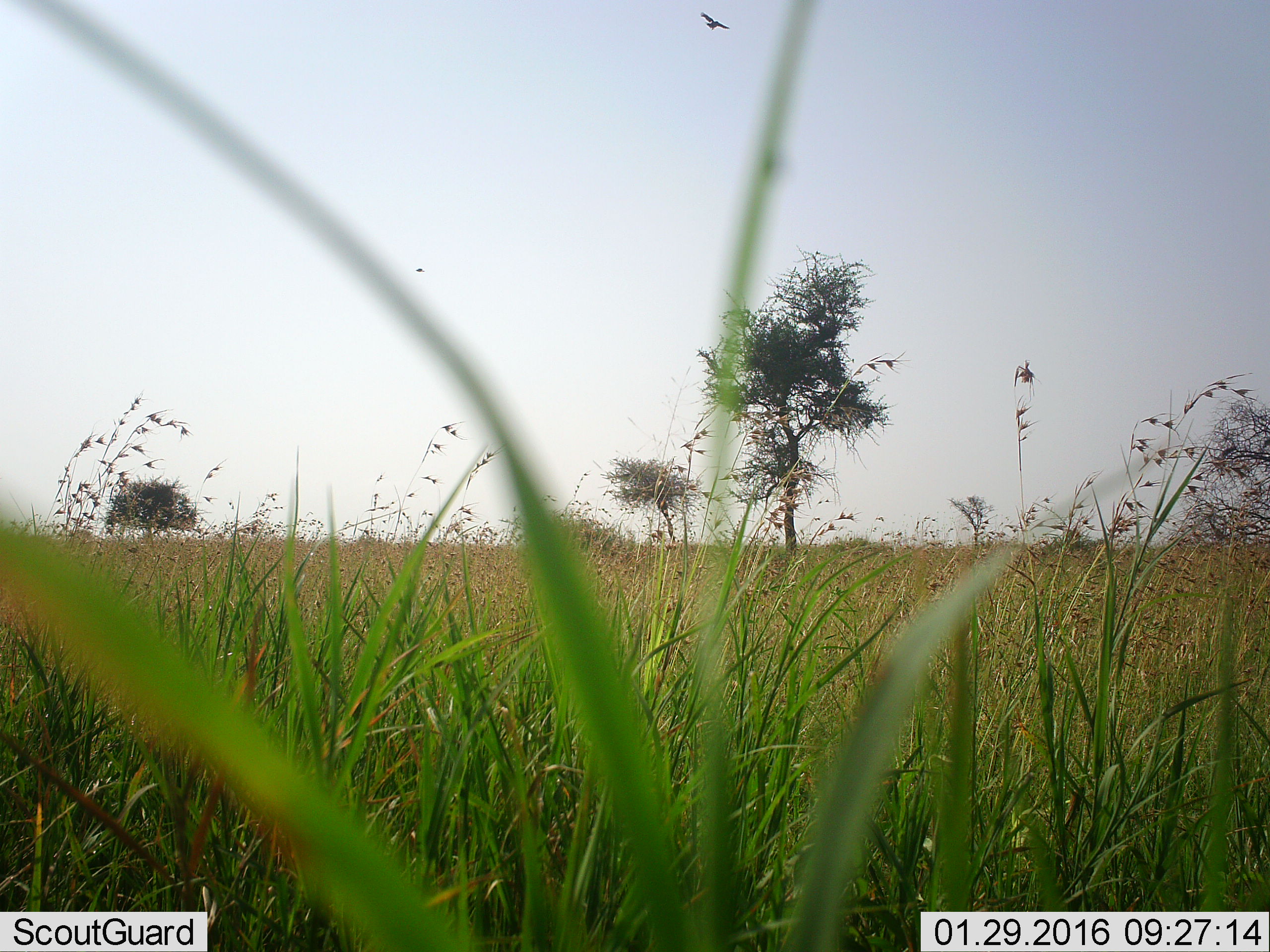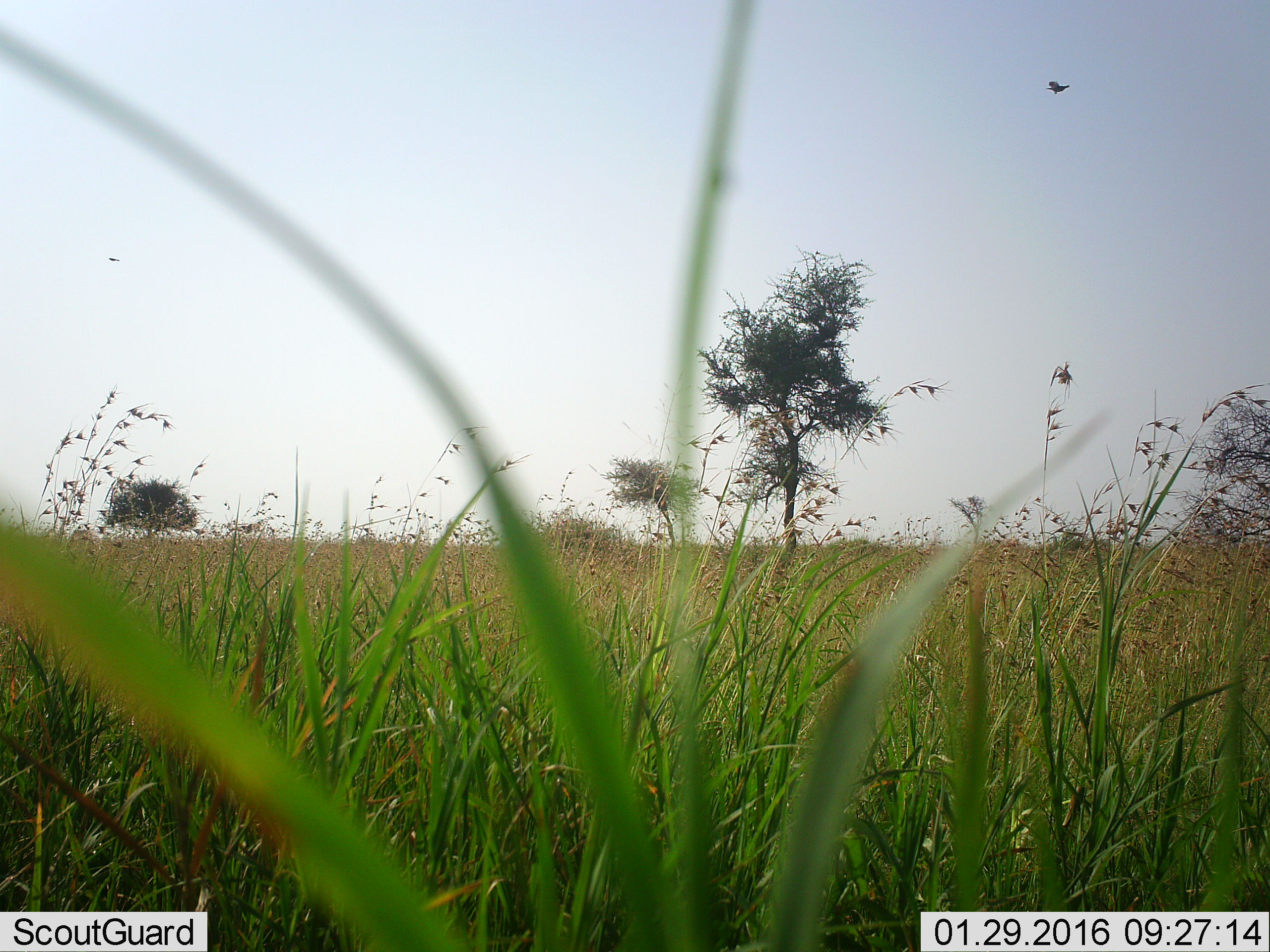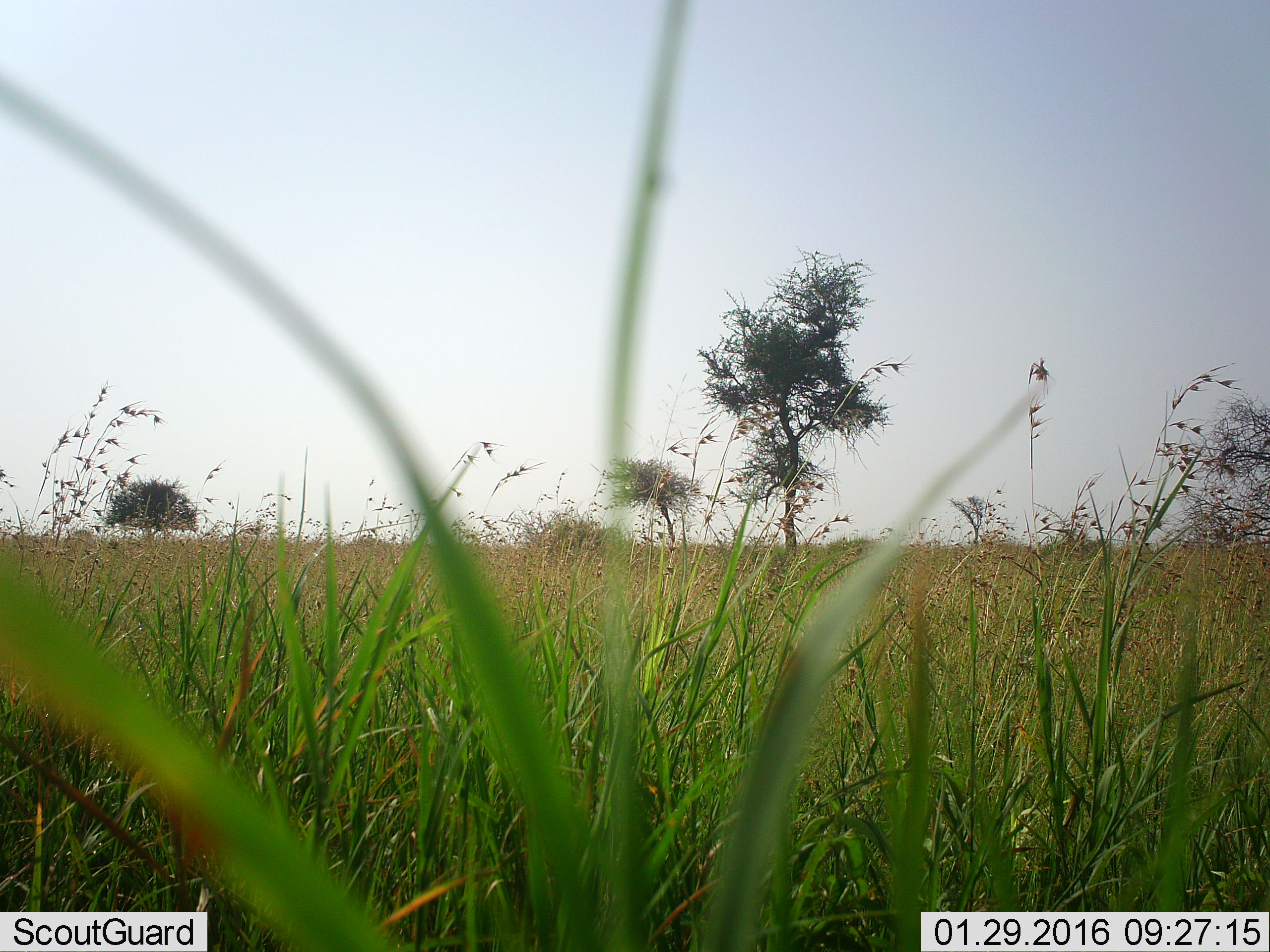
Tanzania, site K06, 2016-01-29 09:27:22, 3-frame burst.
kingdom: Animalia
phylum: Chordata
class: Aves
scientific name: Aves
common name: bird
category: otherbird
Otherbird (bird) (Aves), count 2. Behavior (volunteer vote fractions): standing 0%, resting 0%, moving 100%, interacting 0%. Young present (vote fraction): 0%. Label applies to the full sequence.